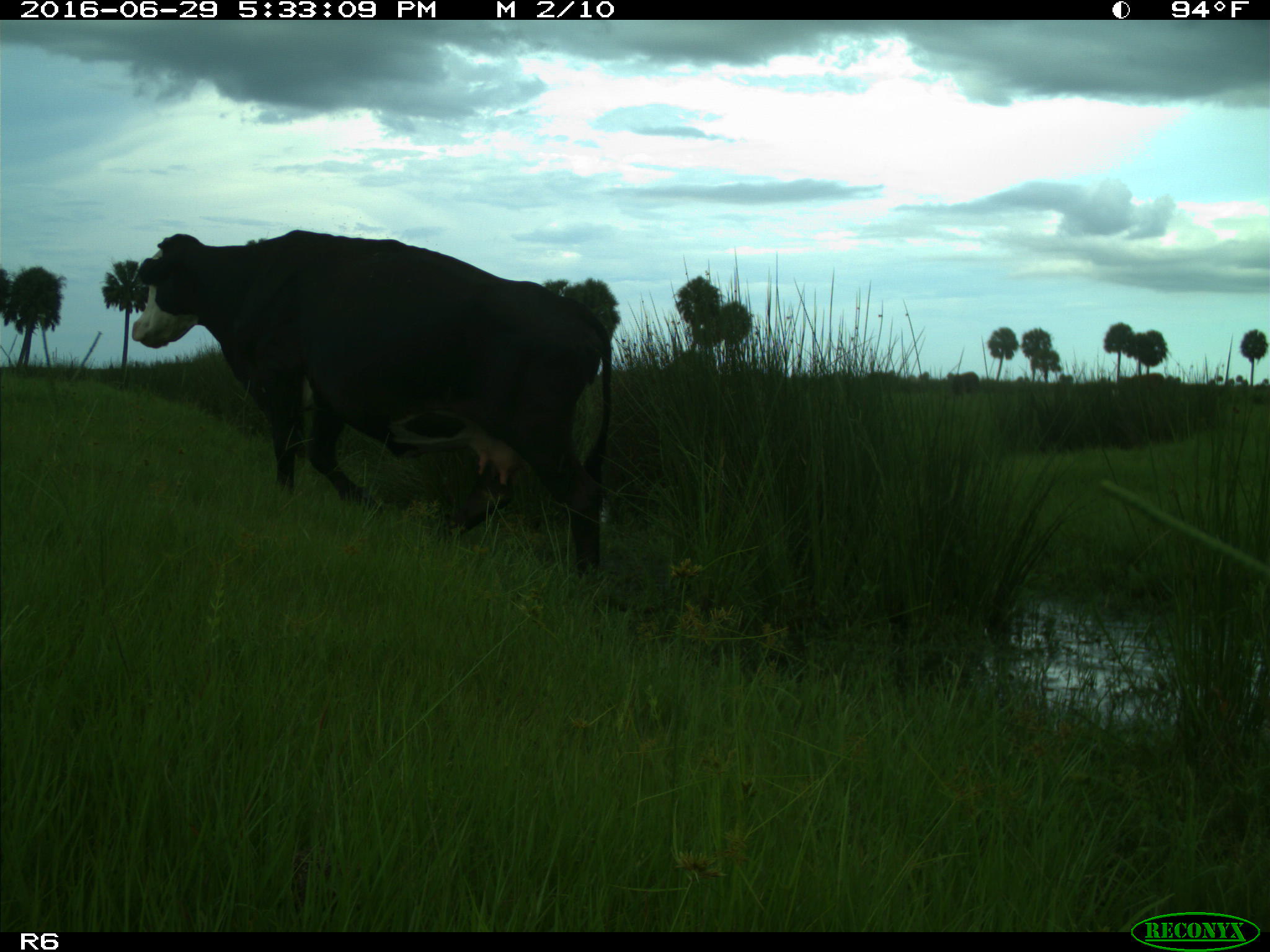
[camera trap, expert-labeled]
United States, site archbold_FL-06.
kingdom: Animalia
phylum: Chordata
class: Mammalia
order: Artiodactyla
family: Bovidae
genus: Bos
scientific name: Bos taurus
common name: domestic cow